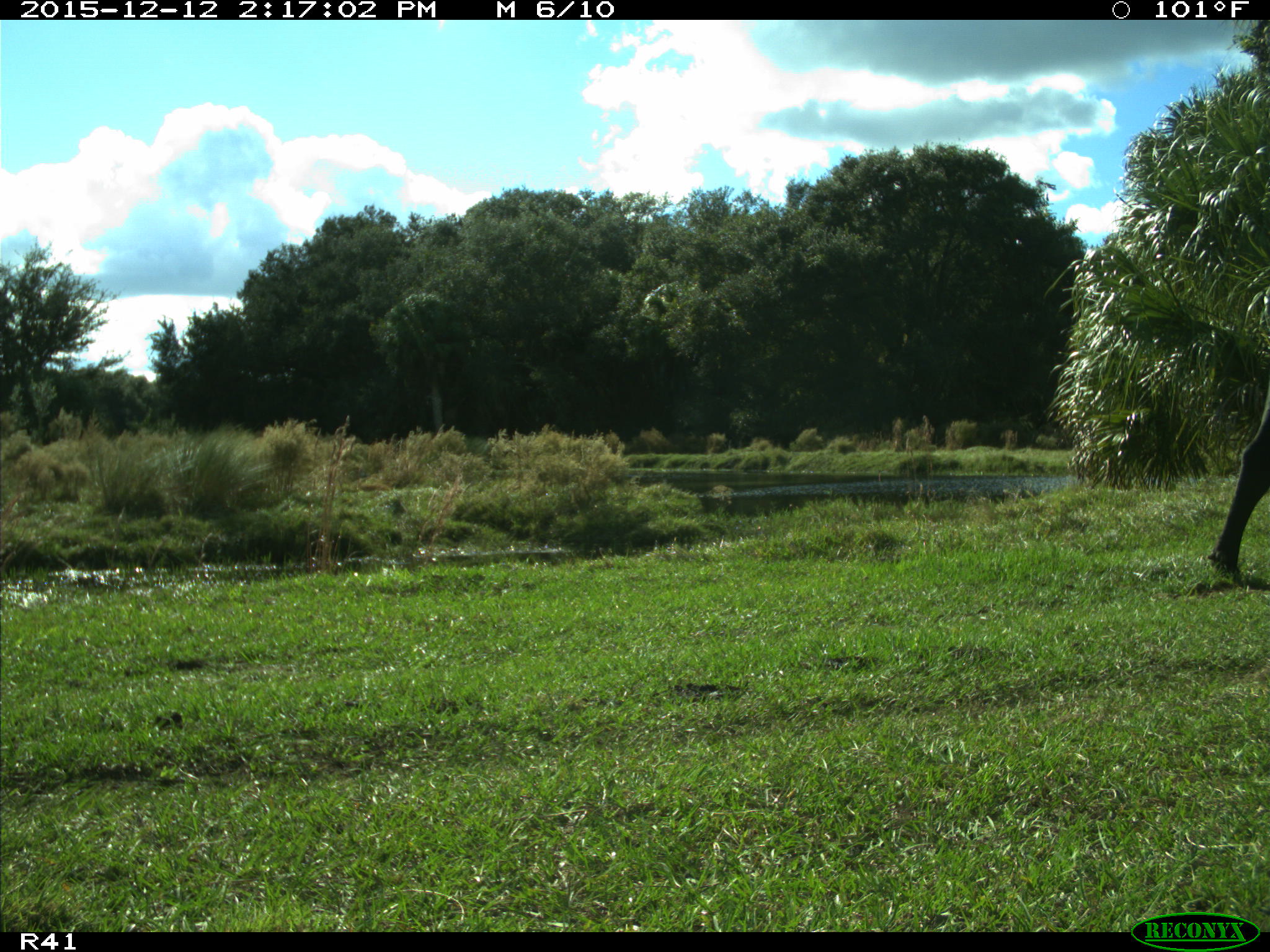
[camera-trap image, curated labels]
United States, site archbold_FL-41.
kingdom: Animalia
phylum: Chordata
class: Mammalia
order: Artiodactyla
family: Bovidae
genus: Bos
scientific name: Bos taurus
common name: domestic cow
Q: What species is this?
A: Bos taurus (domestic cow).